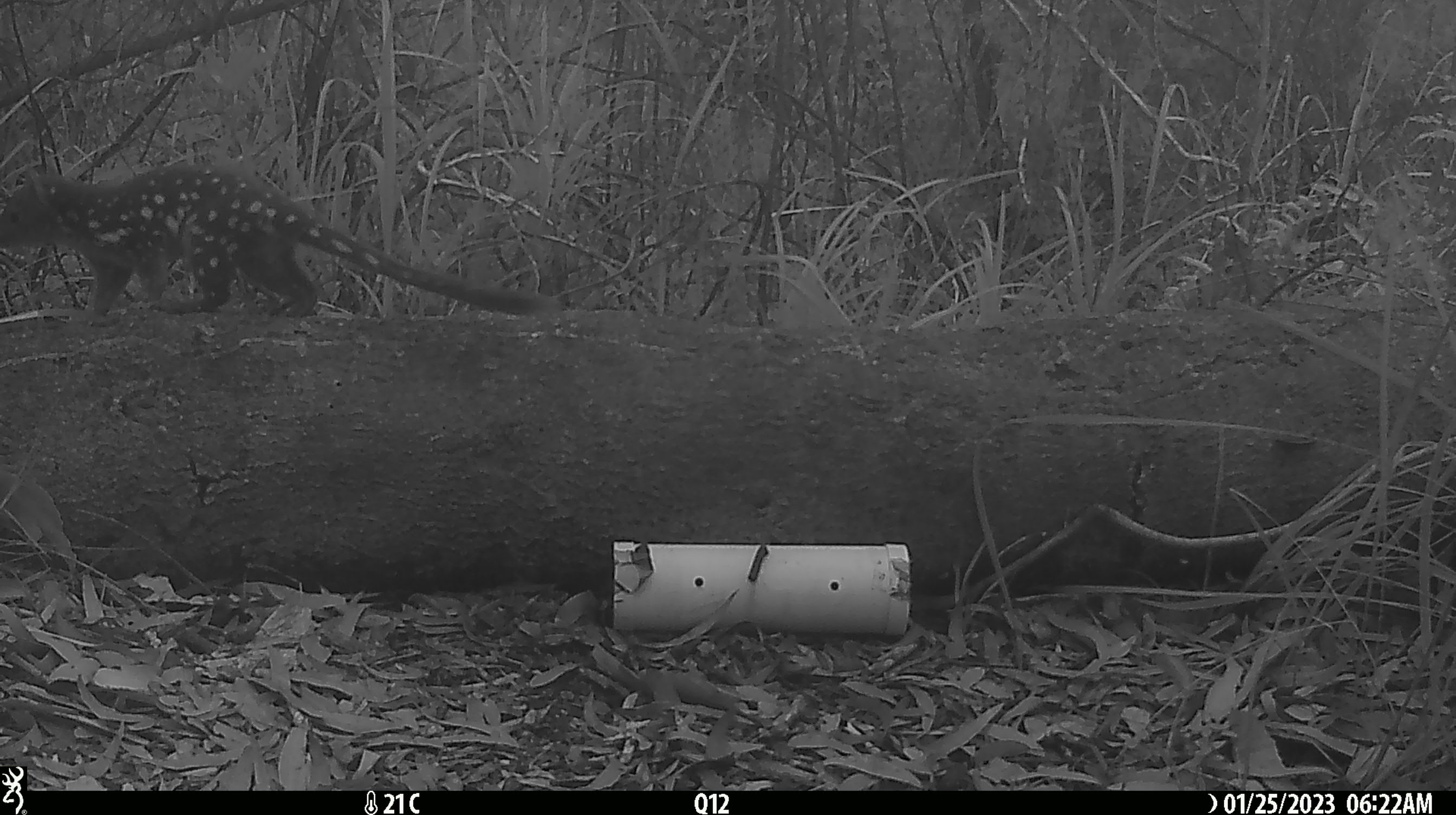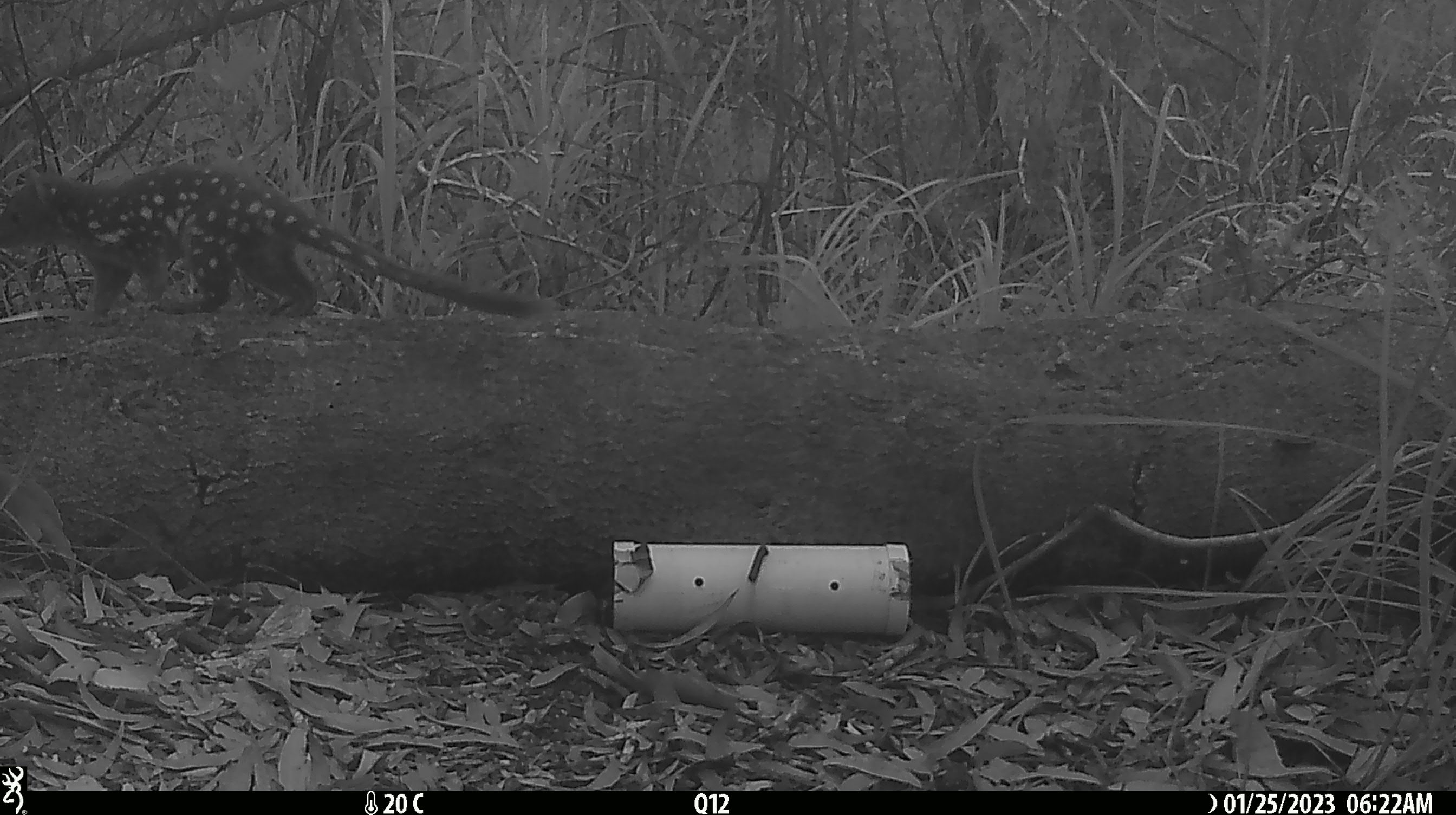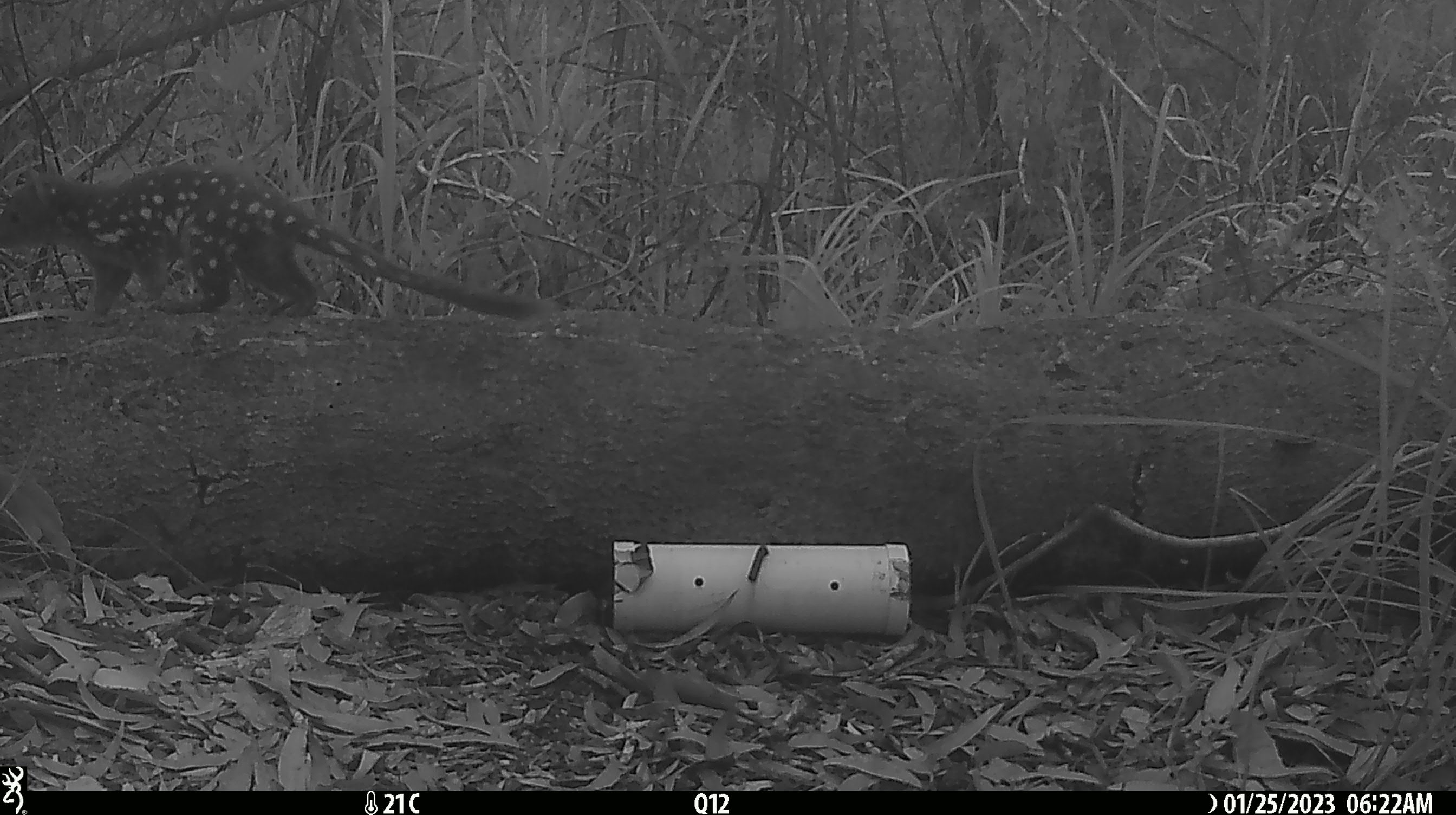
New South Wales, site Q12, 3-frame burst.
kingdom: Animalia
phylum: Chordata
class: Mammalia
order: Dasyuromorphia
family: Dasyuridae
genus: Dasyurus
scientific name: Dasyurus maculatus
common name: spotted-tailed quoll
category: quoll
Quoll (spotted-tailed quoll) (Dasyurus maculatus).